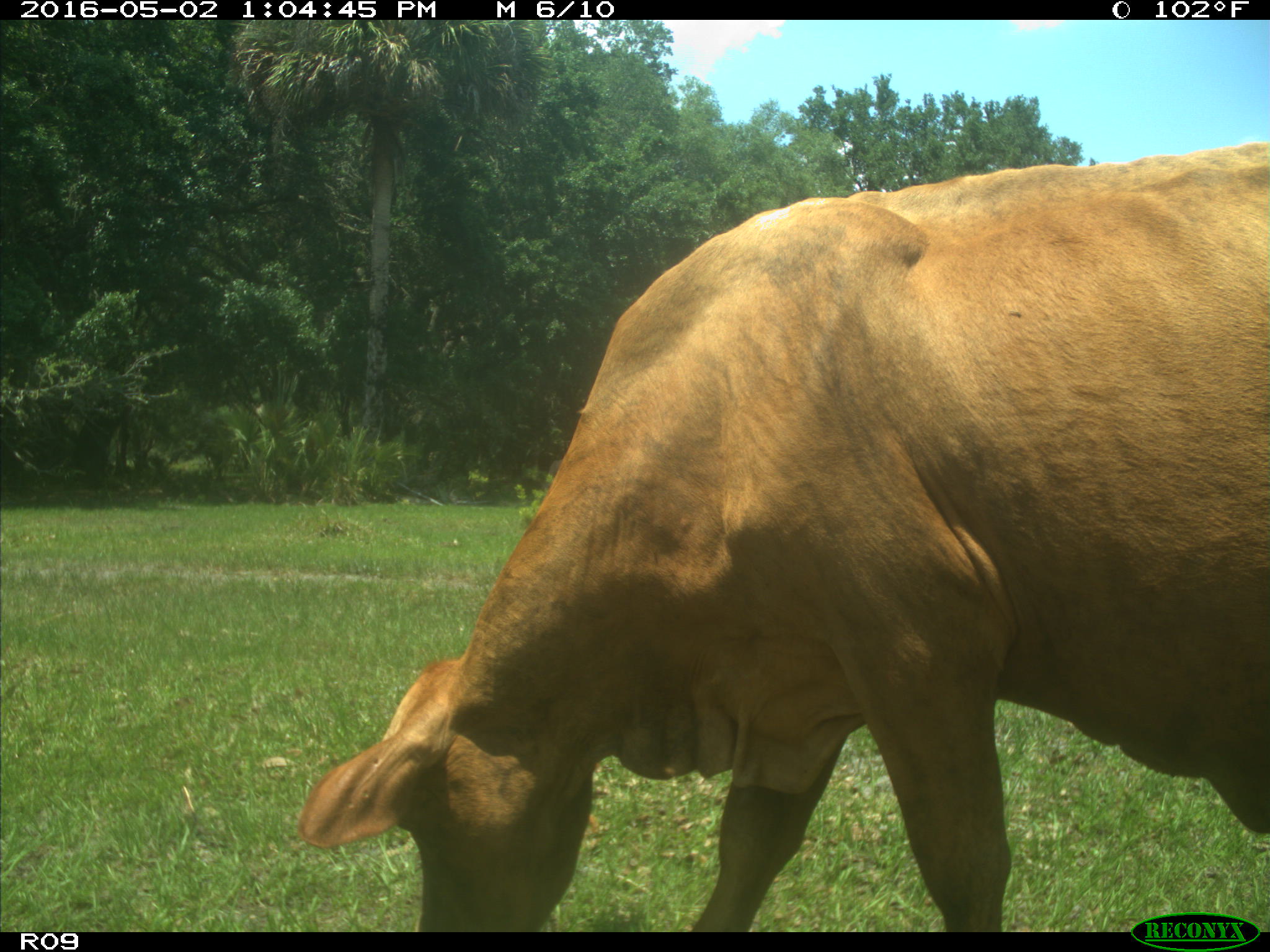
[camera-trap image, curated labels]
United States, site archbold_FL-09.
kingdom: Animalia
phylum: Chordata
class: Mammalia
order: Artiodactyla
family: Bovidae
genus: Bos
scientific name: Bos taurus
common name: domestic cow